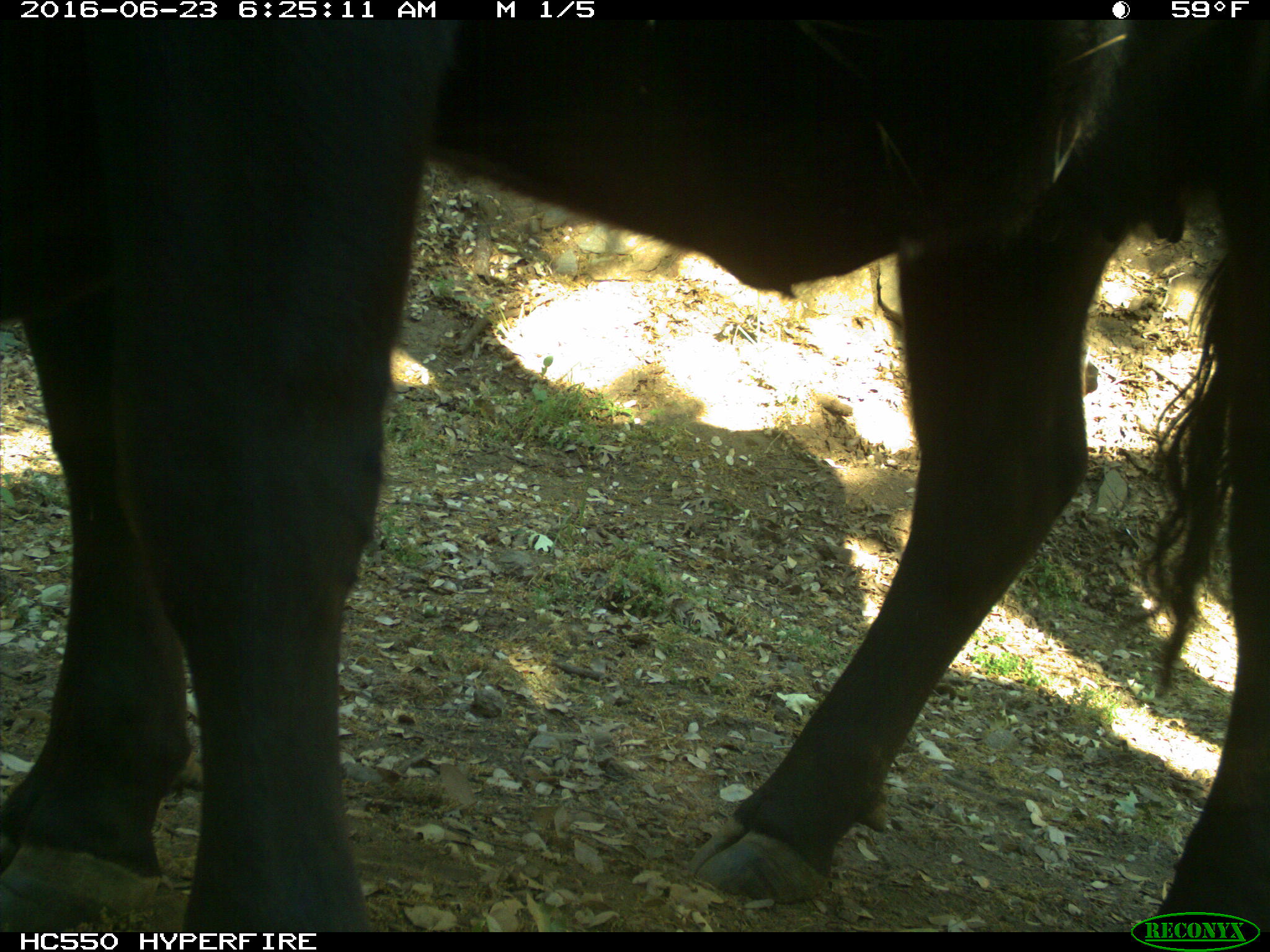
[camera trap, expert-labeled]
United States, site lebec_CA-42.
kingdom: Animalia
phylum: Chordata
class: Mammalia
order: Artiodactyla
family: Bovidae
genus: Bos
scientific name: Bos taurus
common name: domestic cow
Bos taurus (domestic cow).